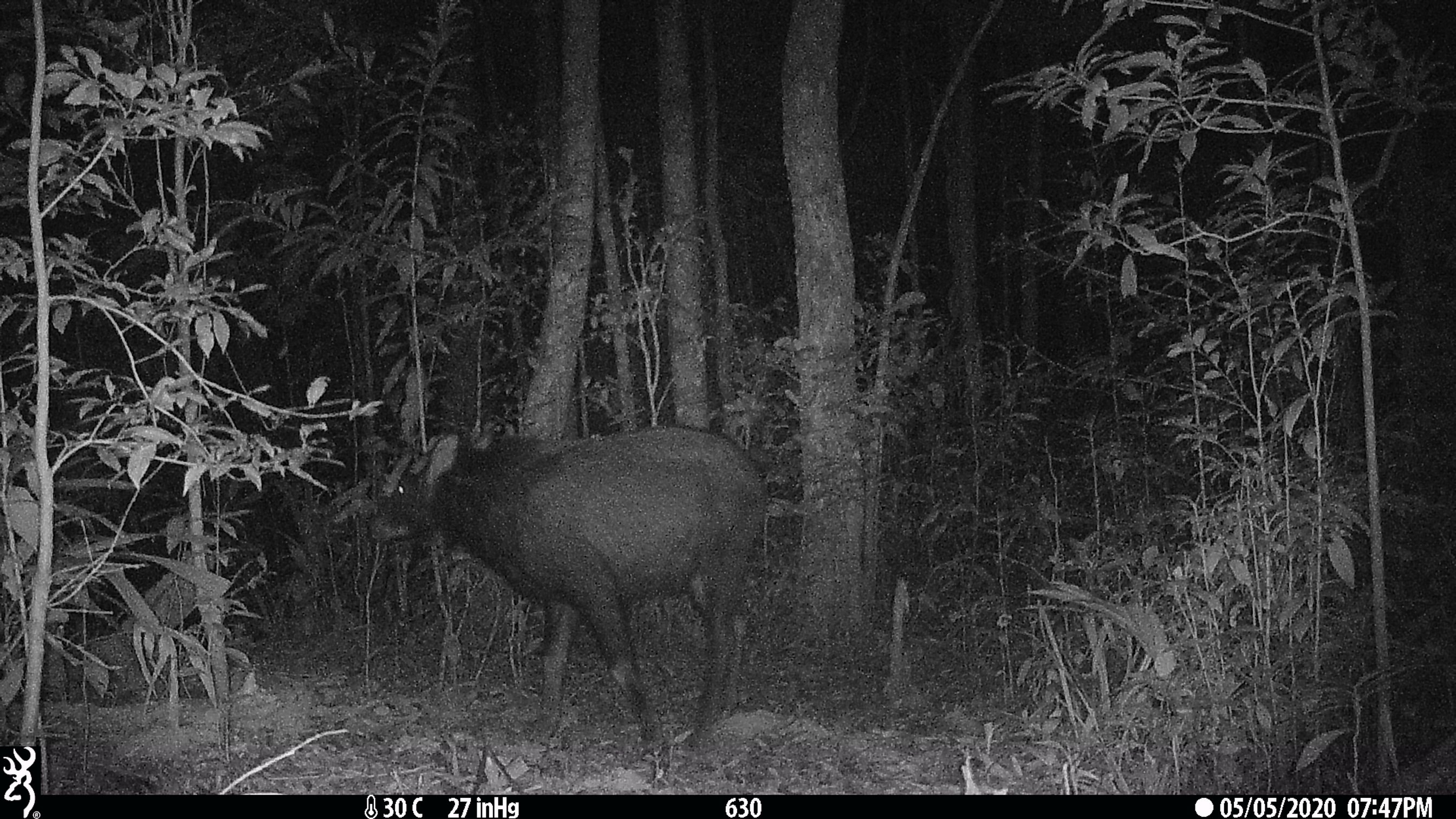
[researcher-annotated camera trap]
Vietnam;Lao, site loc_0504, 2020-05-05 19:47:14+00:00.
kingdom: Animalia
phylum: Chordata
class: Mammalia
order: Artiodactyla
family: Bovidae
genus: Capricornis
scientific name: Capricornis sumatraensis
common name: chinese serow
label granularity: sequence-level